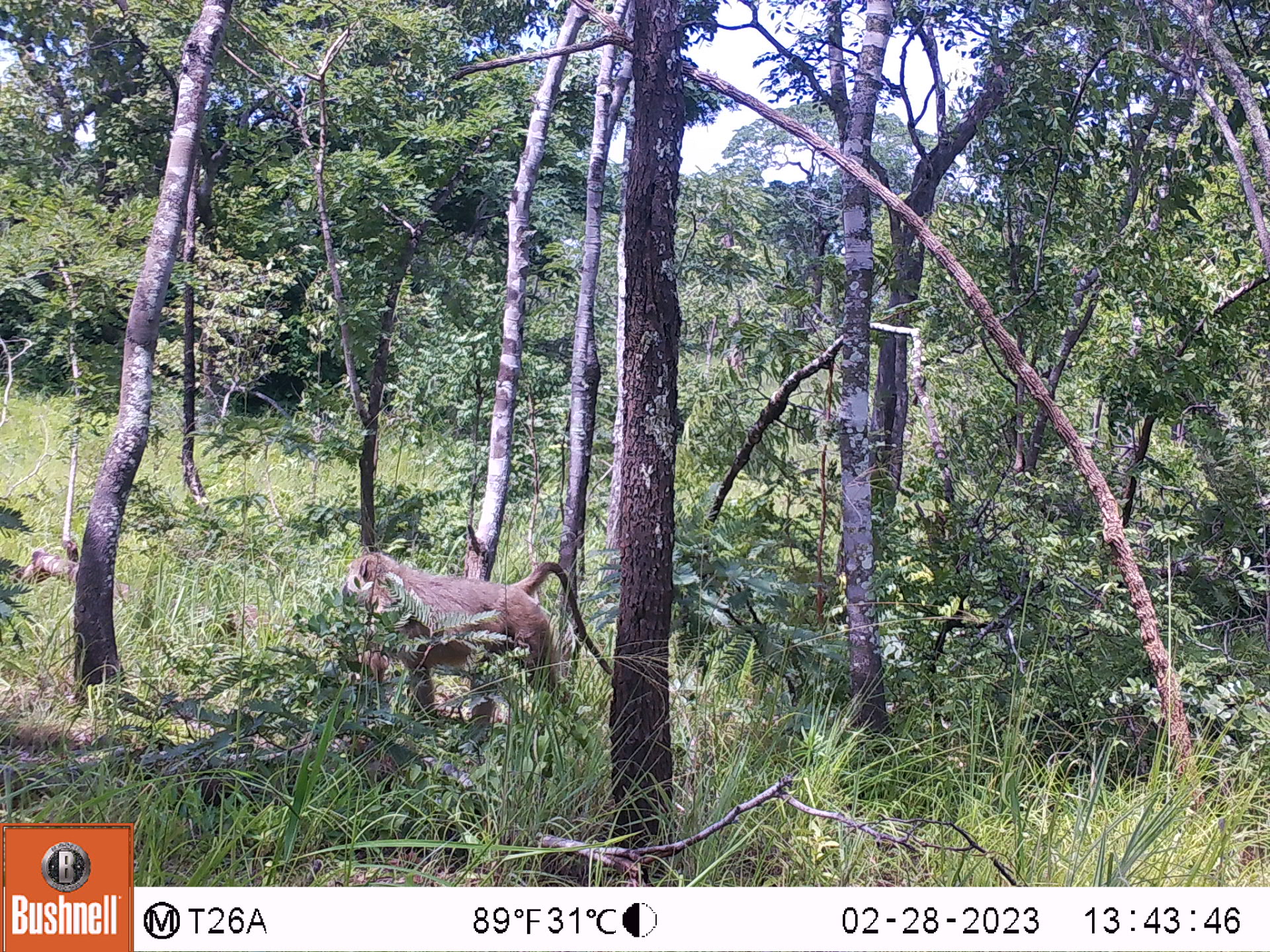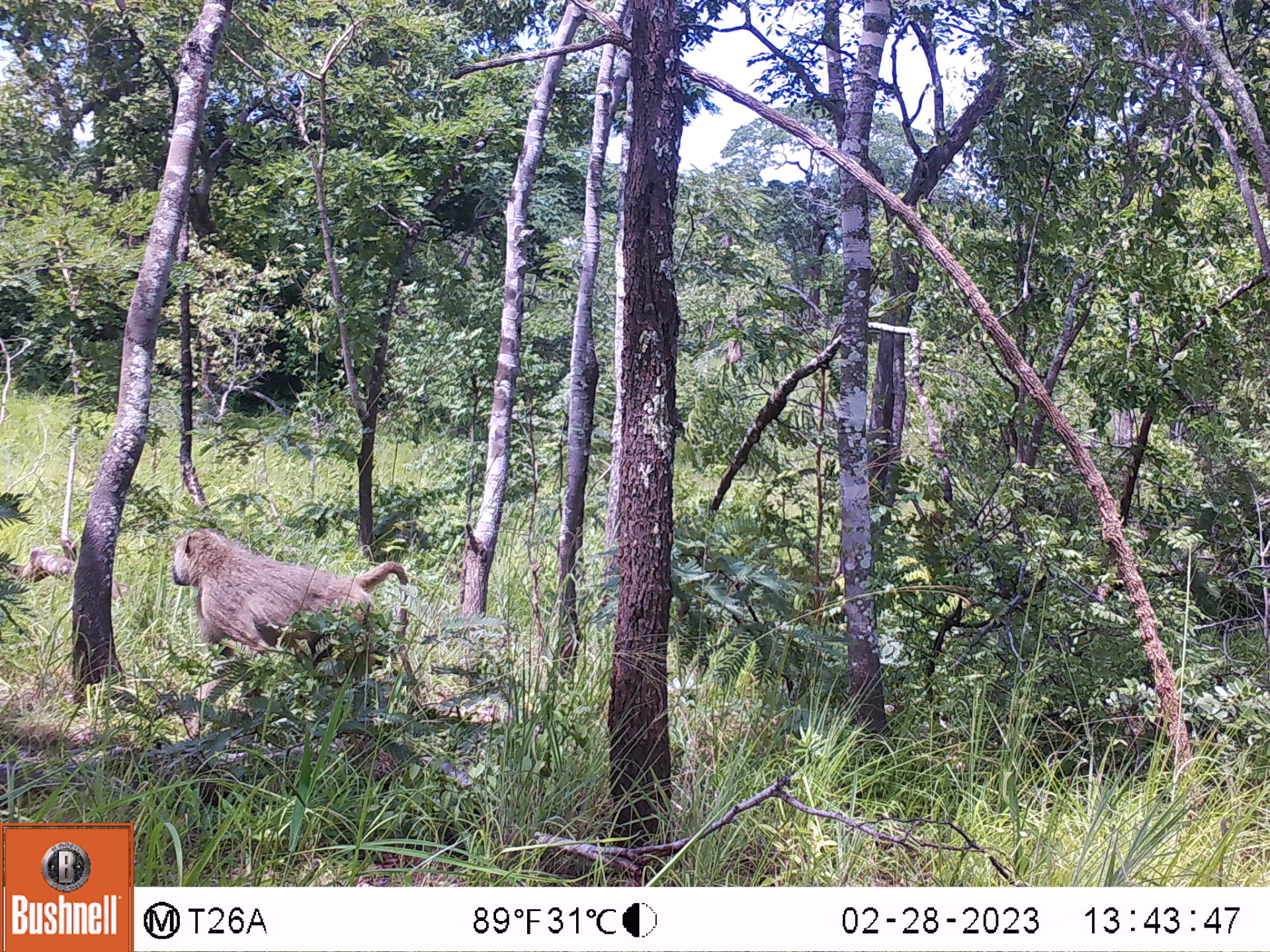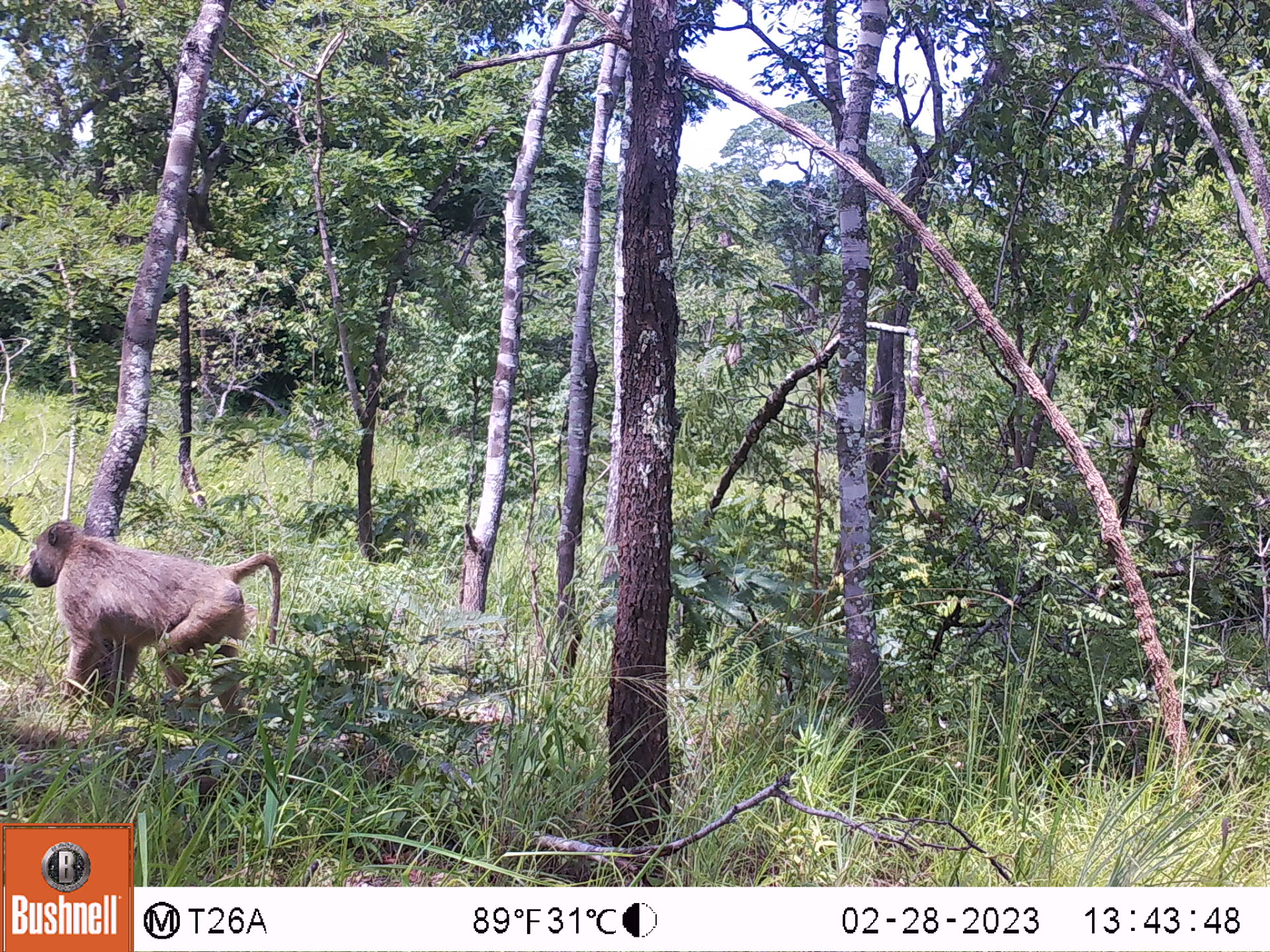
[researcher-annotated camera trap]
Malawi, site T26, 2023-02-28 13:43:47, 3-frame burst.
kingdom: Animalia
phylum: Chordata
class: Mammalia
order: Primates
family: Cercopithecidae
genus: Papio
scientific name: Papio cynocephalus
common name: yellow baboon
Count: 1.